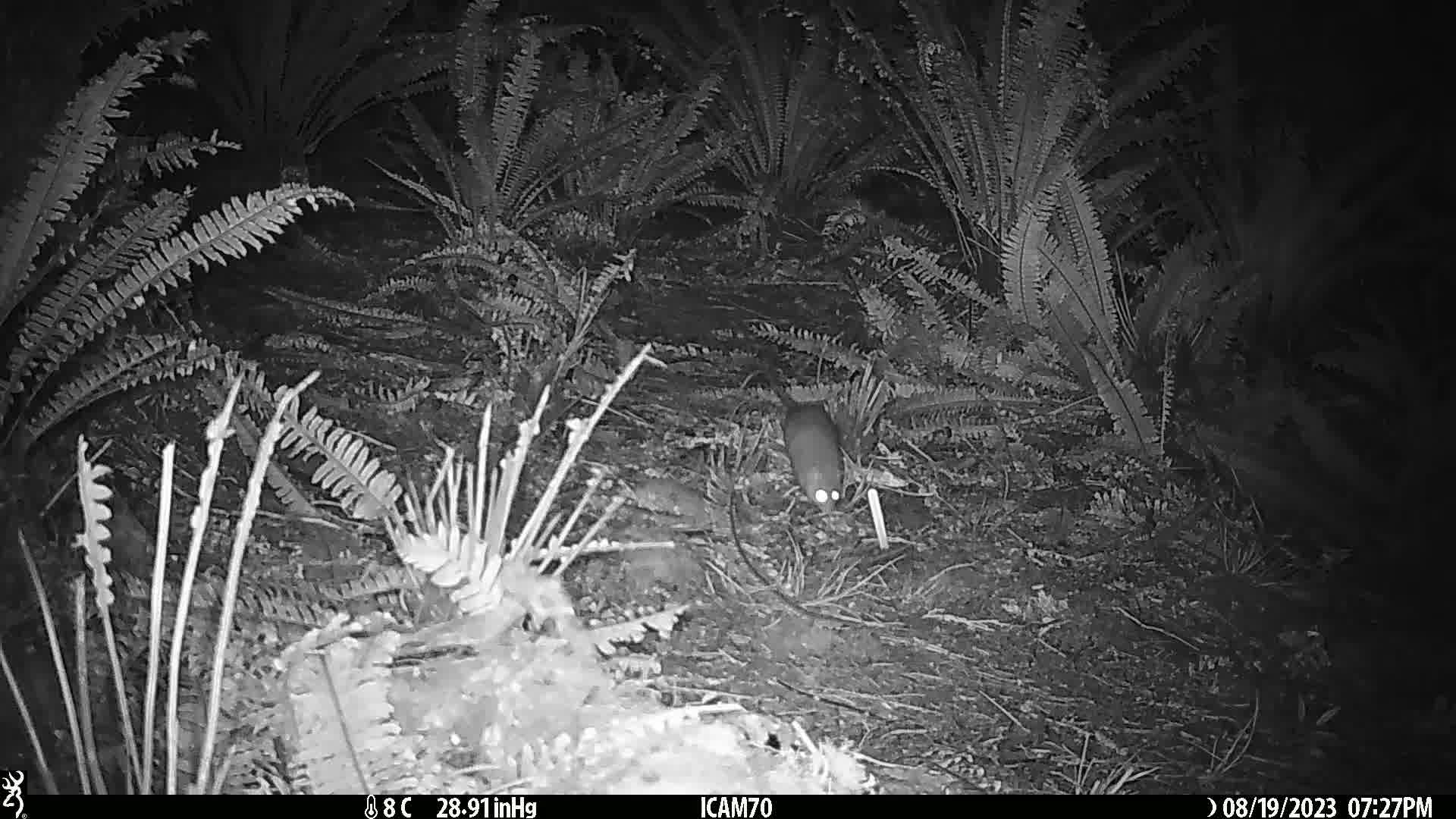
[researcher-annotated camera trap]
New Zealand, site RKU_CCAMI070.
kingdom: Animalia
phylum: Chordata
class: Mammalia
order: Rodentia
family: Muridae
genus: Rattus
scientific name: Rattus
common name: rat